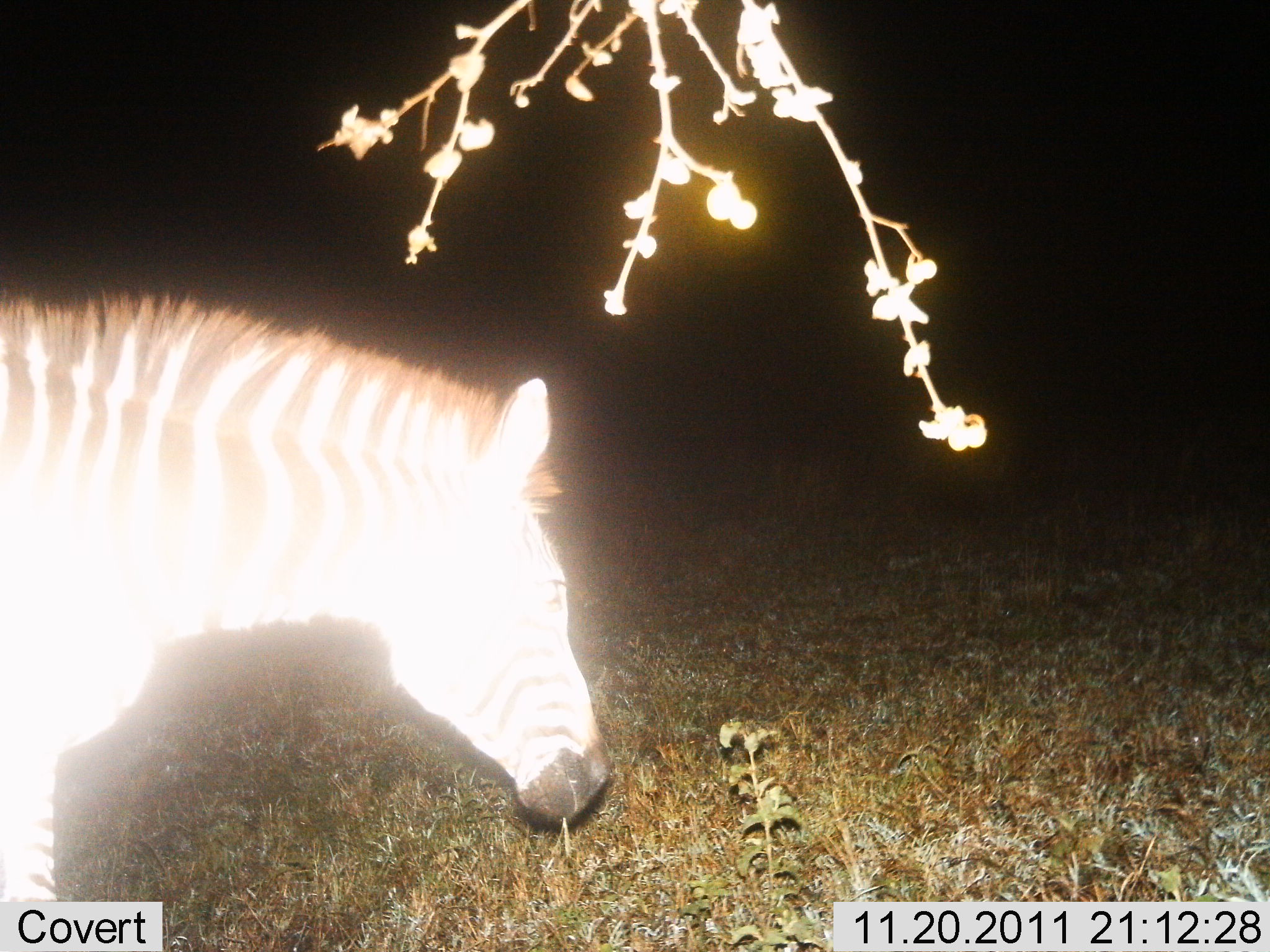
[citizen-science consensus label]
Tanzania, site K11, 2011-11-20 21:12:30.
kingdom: Animalia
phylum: Chordata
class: Mammalia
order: Perissodactyla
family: Equidae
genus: Equus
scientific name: Equus quagga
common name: plains zebra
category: zebra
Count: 1.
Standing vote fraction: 36%.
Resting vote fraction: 0%.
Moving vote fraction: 64%.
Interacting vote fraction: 0%.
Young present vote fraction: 0%.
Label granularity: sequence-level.